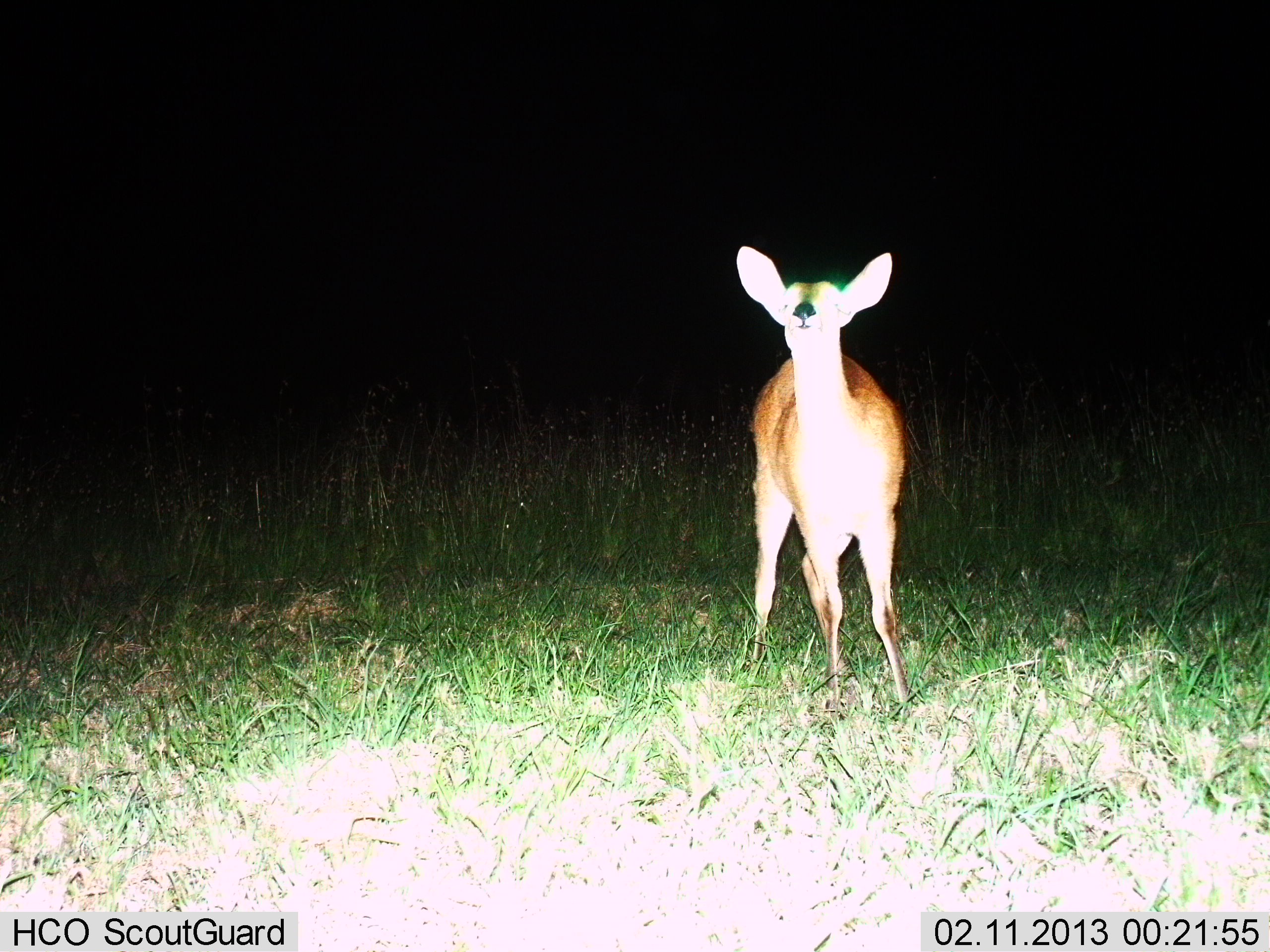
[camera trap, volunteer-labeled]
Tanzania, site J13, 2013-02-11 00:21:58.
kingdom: Animalia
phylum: Chordata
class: Mammalia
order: Artiodactyla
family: Bovidae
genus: Redunca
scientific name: Redunca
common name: reedbuck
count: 1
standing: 100%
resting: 0%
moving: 0%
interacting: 0%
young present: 0%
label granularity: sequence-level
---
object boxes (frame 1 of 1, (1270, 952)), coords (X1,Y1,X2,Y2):
animal: (736,245,915,715)